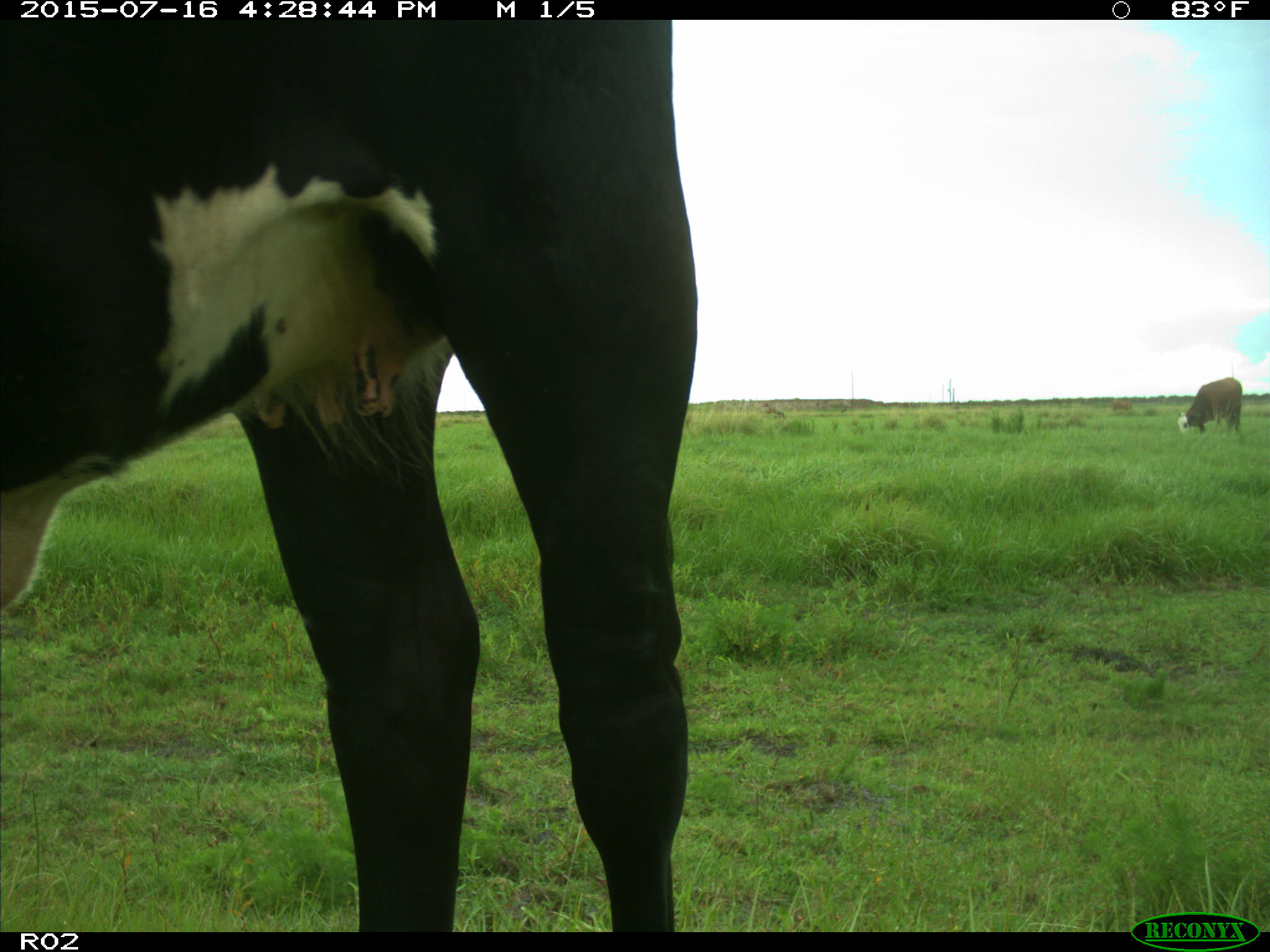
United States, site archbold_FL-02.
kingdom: Animalia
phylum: Chordata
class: Mammalia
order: Artiodactyla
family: Bovidae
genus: Bos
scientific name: Bos taurus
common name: domestic cow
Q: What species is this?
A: Bos taurus (domestic cow).